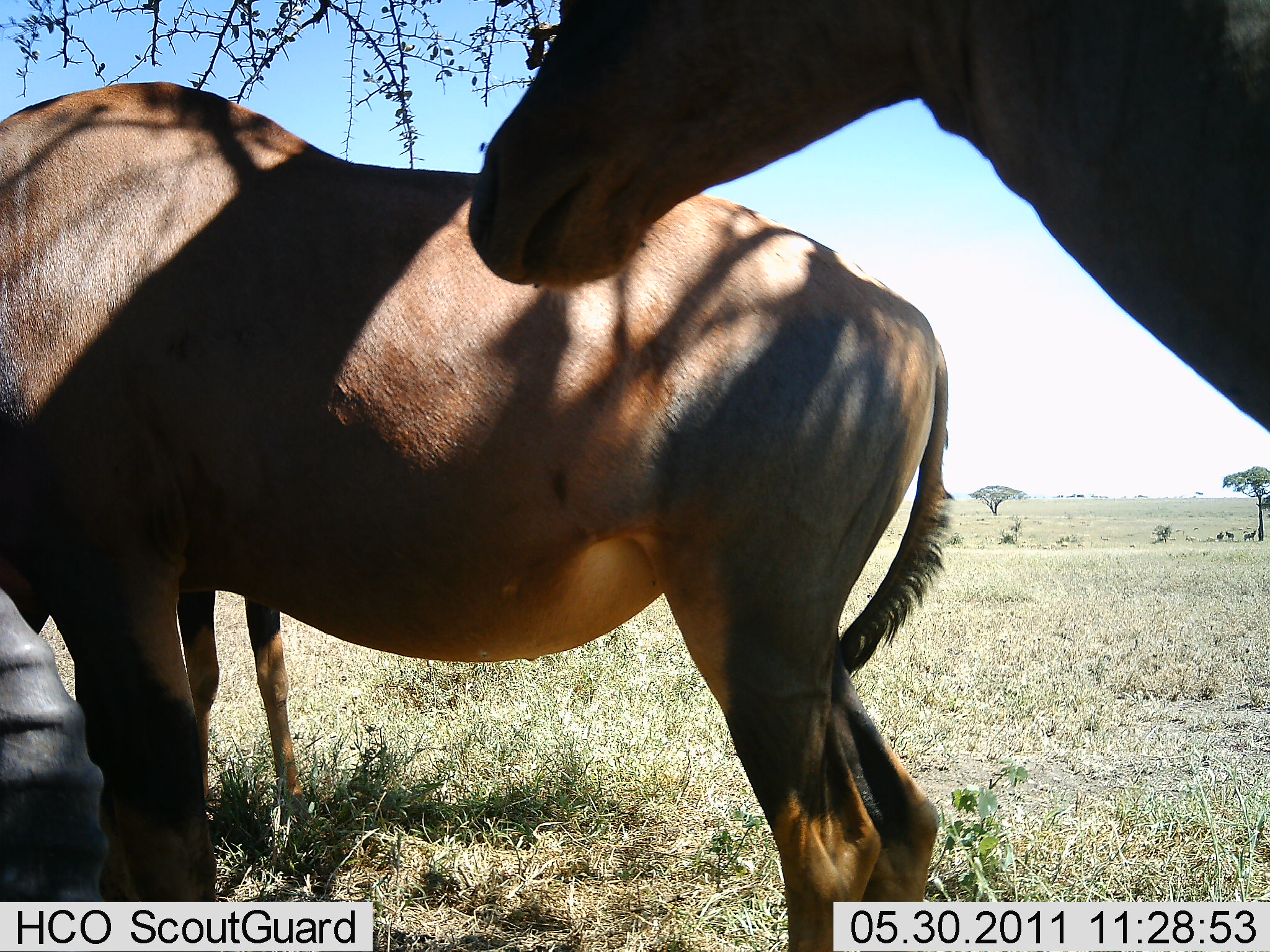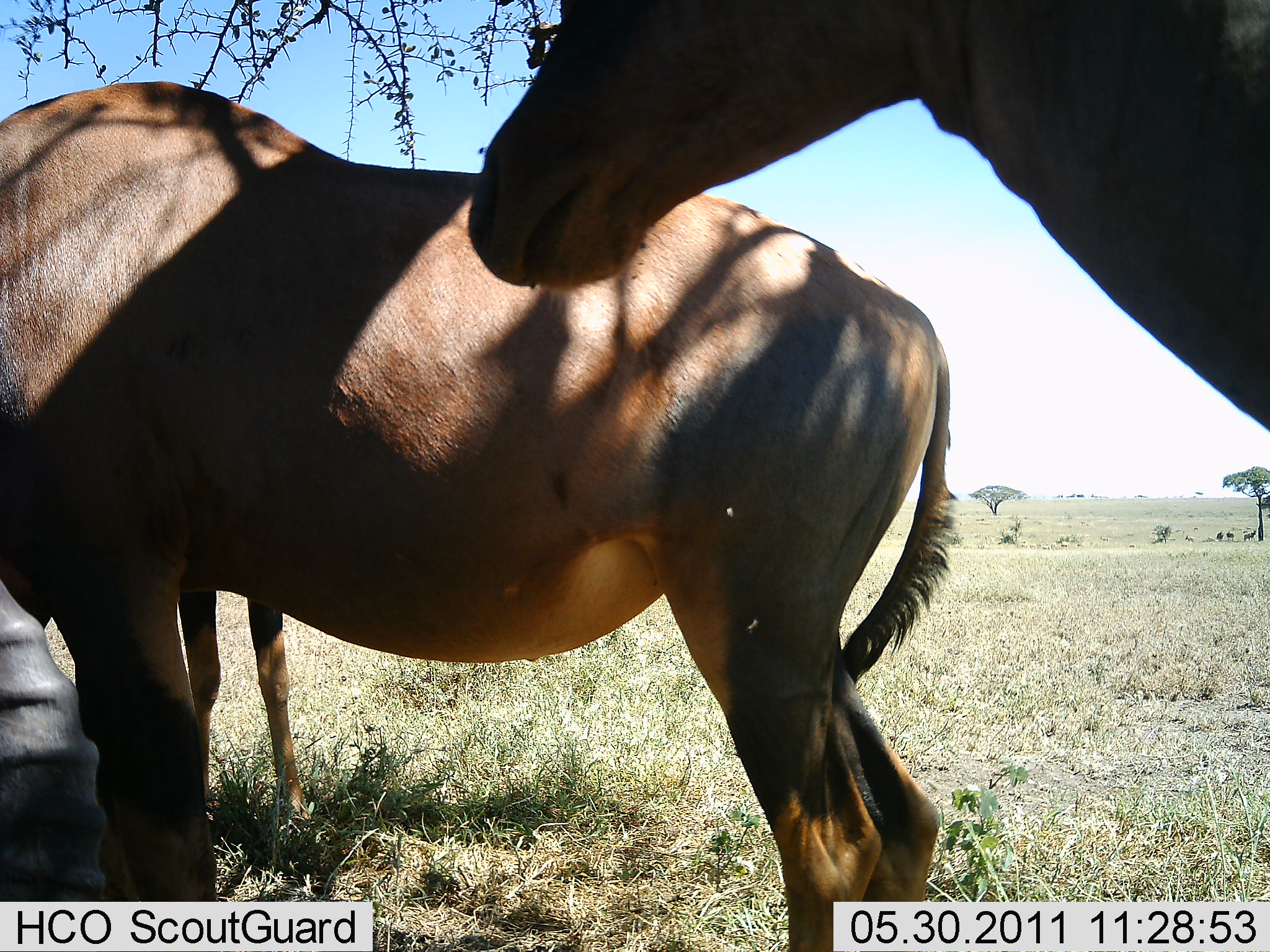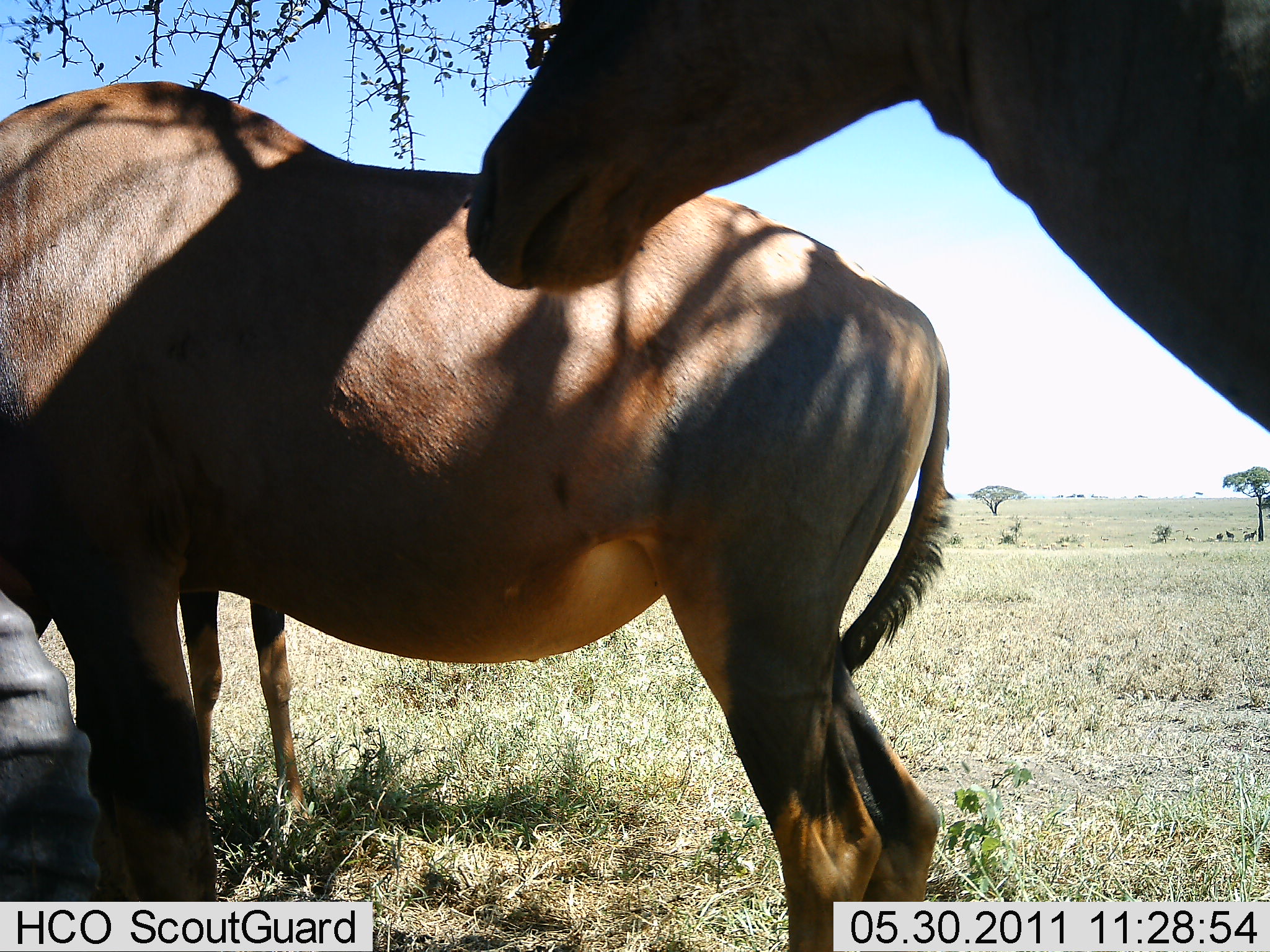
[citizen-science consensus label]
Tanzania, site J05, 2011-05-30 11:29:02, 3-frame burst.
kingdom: Animalia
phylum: Chordata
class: Mammalia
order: Artiodactyla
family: Bovidae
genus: Alcelaphus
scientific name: Alcelaphus buselaphus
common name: hartebeest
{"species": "hartebeest (Alcelaphus buselaphus)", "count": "2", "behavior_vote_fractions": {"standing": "100%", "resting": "40%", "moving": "0%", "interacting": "0%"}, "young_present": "0%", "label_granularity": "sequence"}